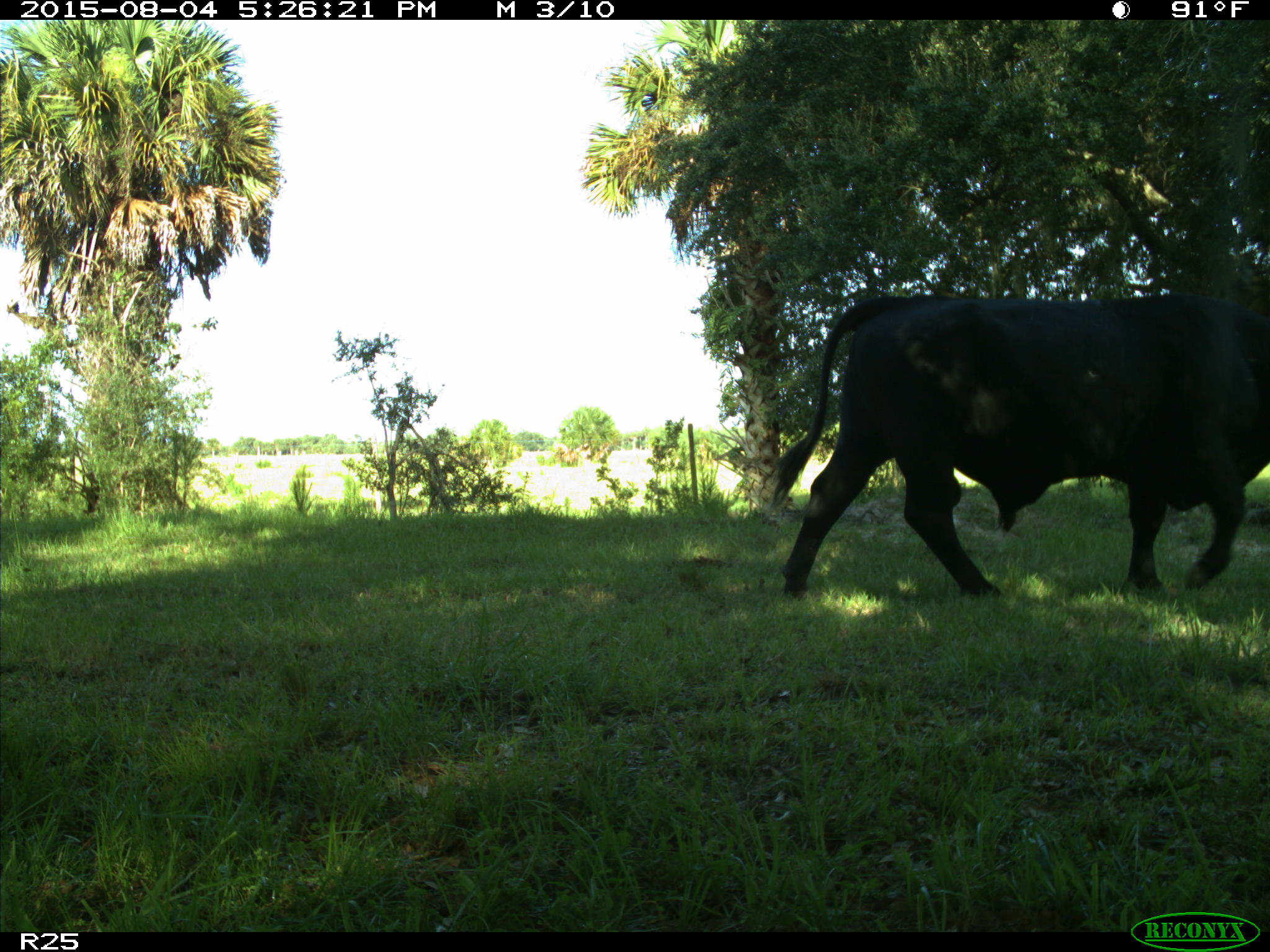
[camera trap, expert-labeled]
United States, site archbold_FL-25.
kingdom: Animalia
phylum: Chordata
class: Mammalia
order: Artiodactyla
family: Bovidae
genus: Bos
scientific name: Bos taurus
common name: domestic cow